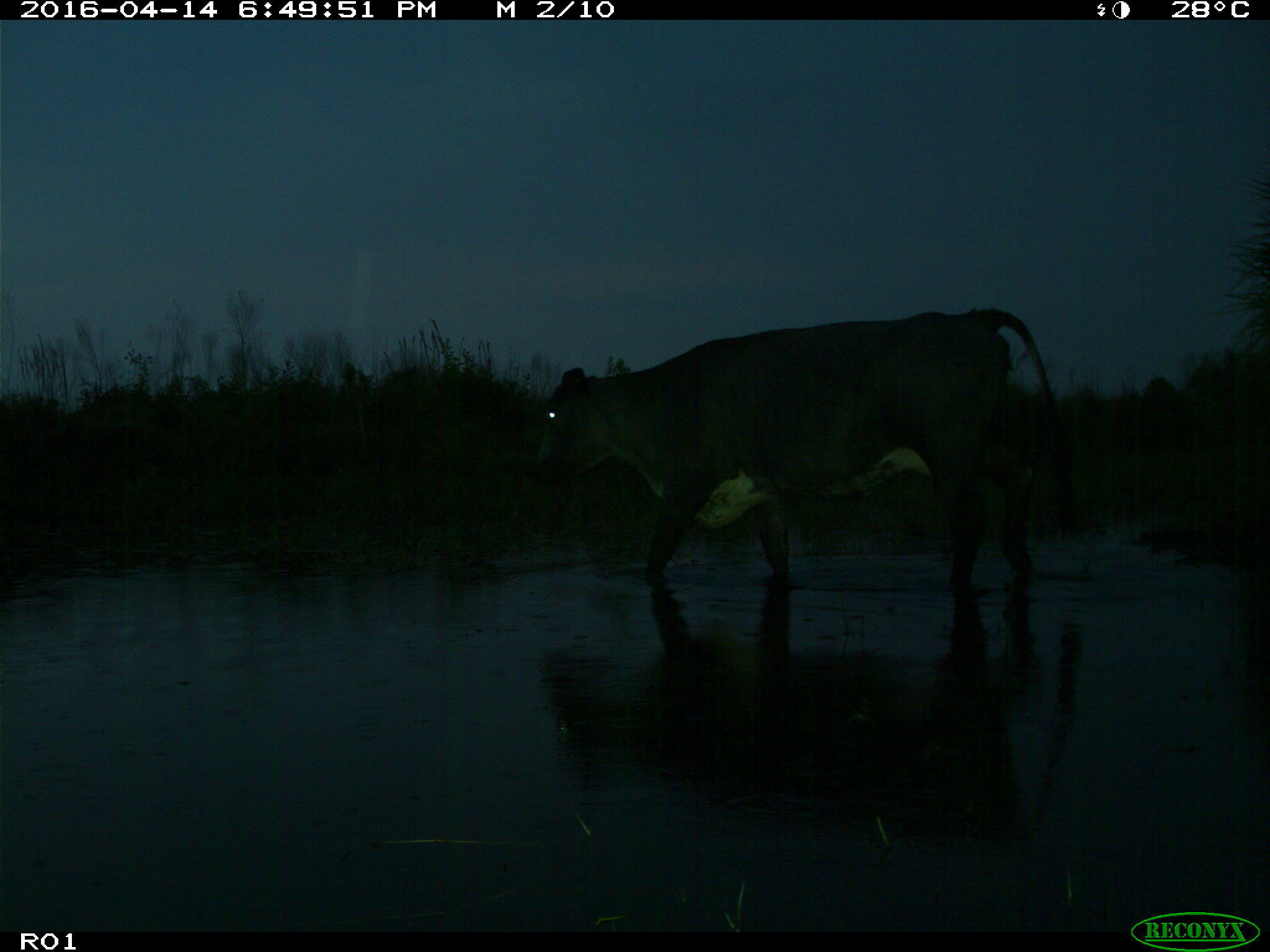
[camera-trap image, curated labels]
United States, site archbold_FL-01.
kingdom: Animalia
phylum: Chordata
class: Mammalia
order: Artiodactyla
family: Bovidae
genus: Bos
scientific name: Bos taurus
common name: domestic cow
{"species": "Bos taurus (domestic cow)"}